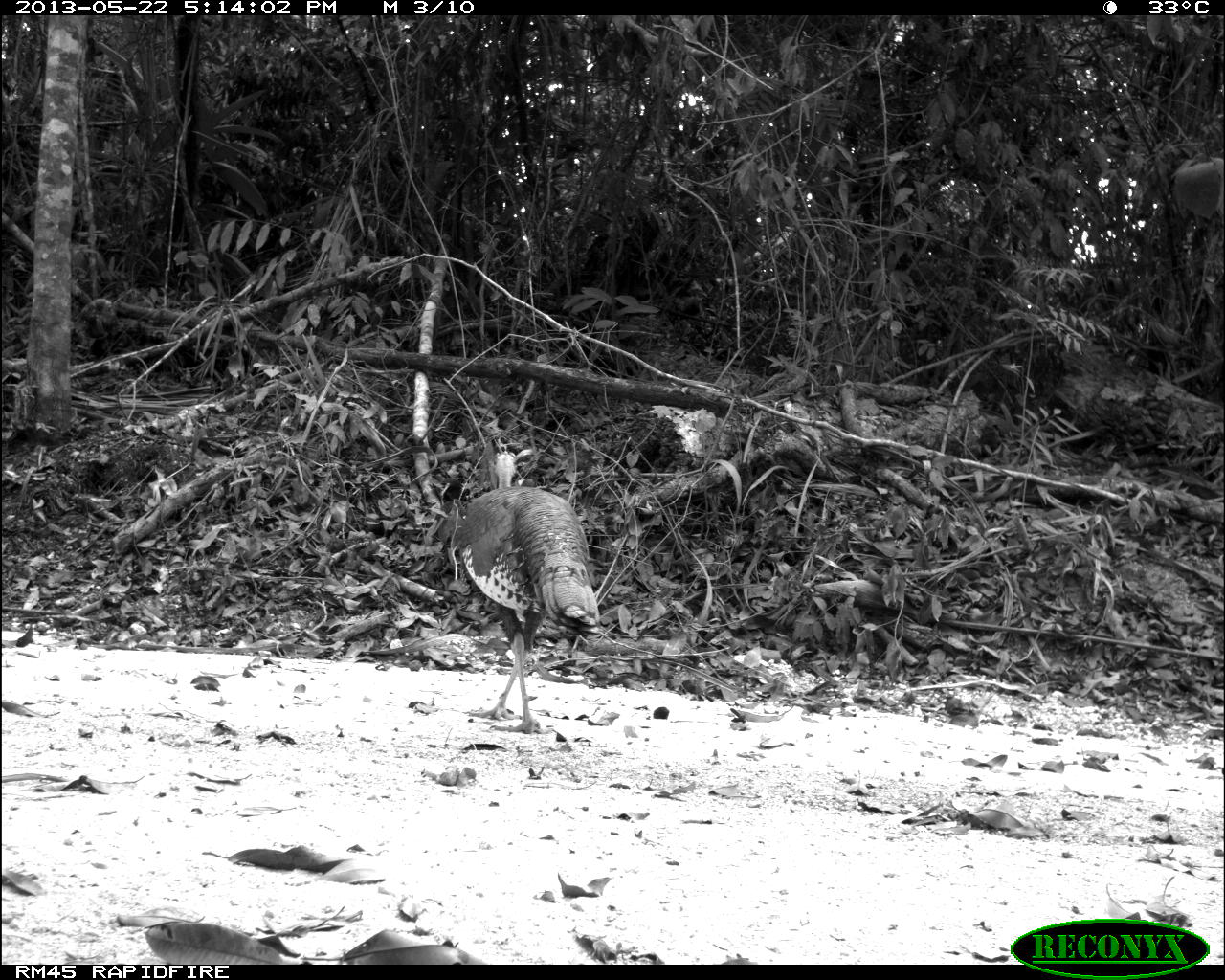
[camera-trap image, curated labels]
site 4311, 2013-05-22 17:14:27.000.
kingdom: Animalia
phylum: Chordata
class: Aves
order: Galliformes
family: Phasianidae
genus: Meleagris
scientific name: Meleagris ocellata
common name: ocellated turkey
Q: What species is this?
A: Meleagris ocellata (ocellated turkey).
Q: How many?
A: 1.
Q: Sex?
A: Male.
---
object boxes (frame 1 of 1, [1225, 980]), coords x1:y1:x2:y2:
meleagris ocellata: 455:447:602:739